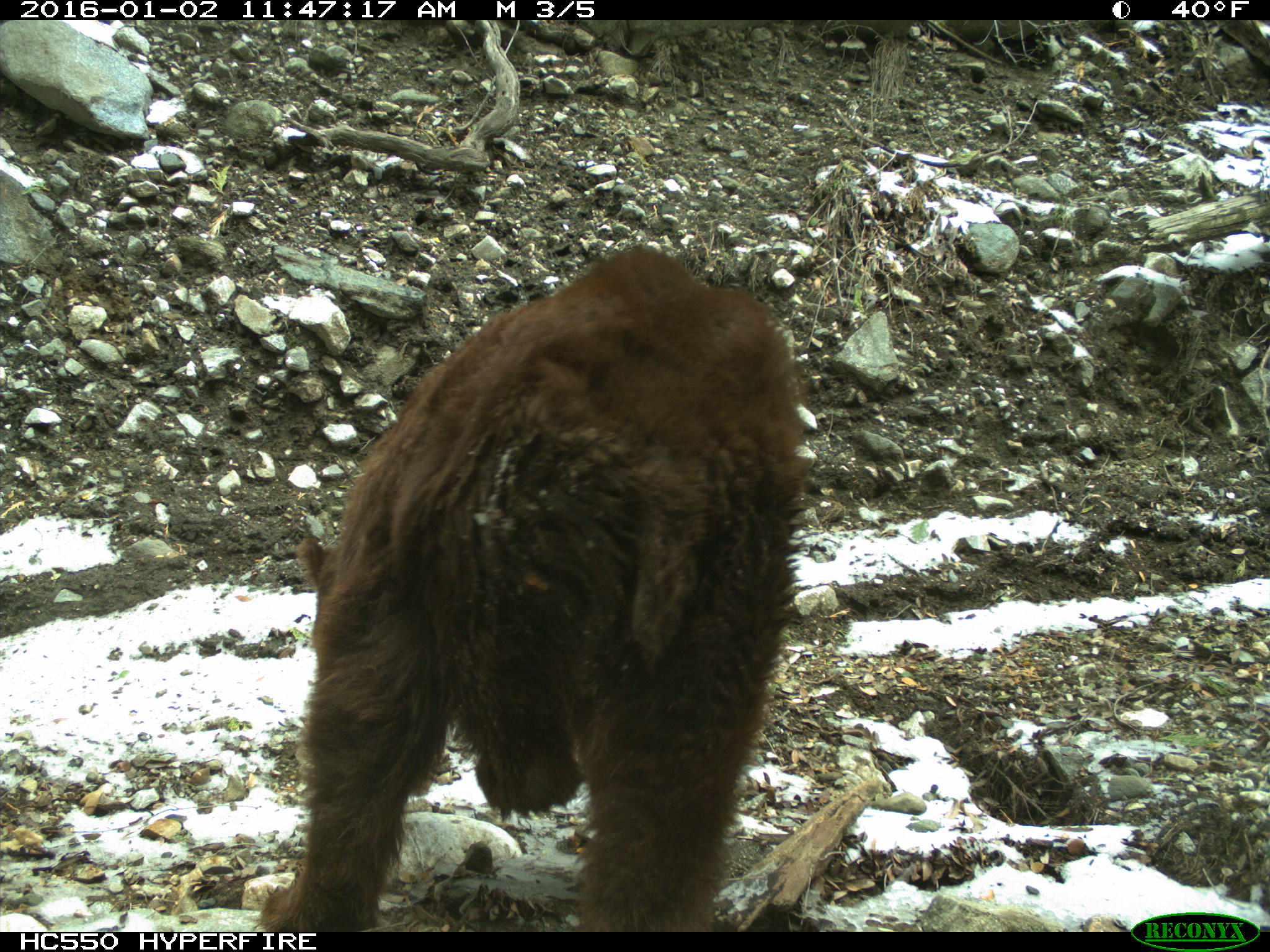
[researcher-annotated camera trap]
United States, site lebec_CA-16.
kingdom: Animalia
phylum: Chordata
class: Mammalia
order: Carnivora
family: Ursidae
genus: Ursus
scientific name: Ursus americanus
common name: american black bear